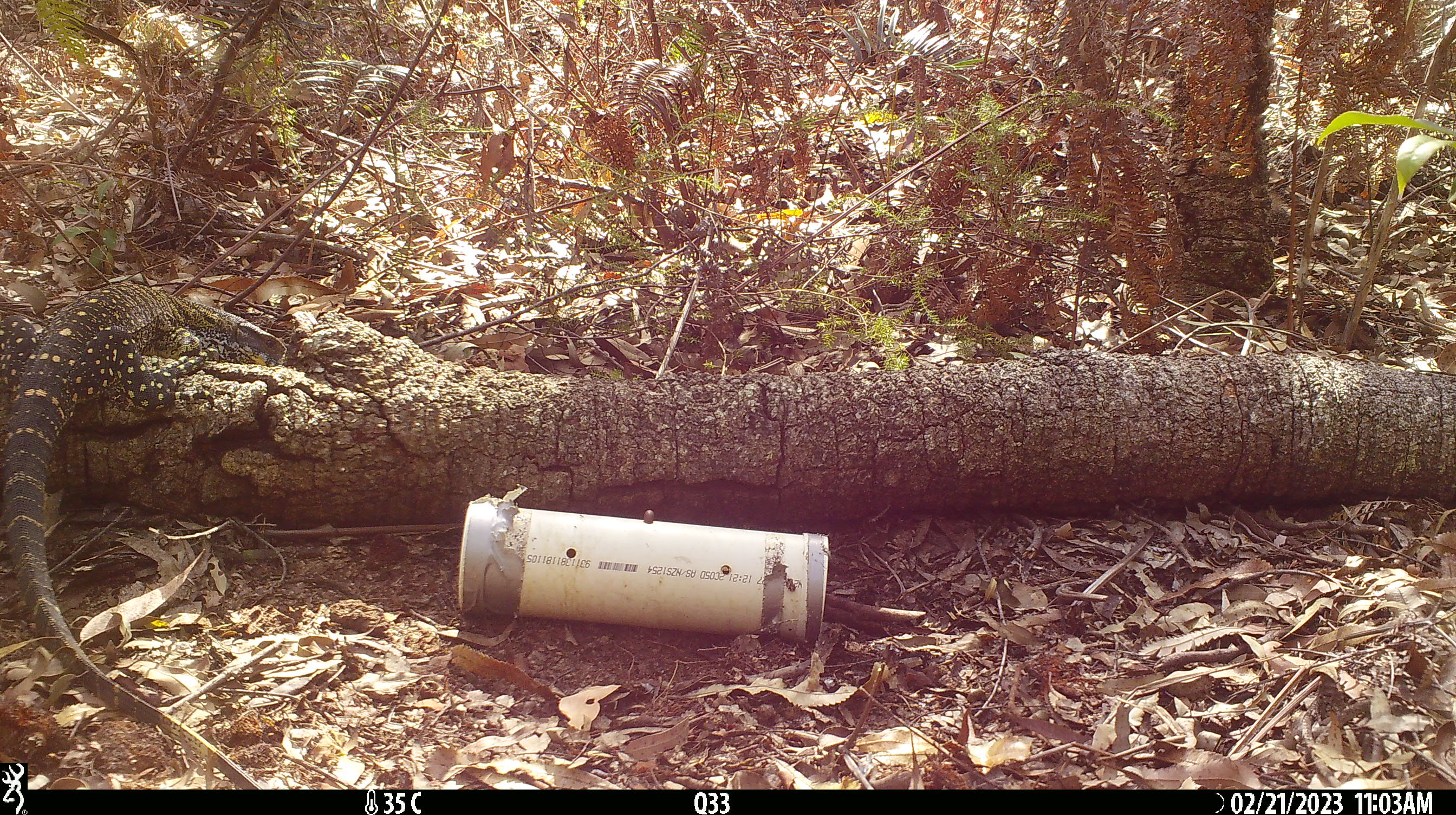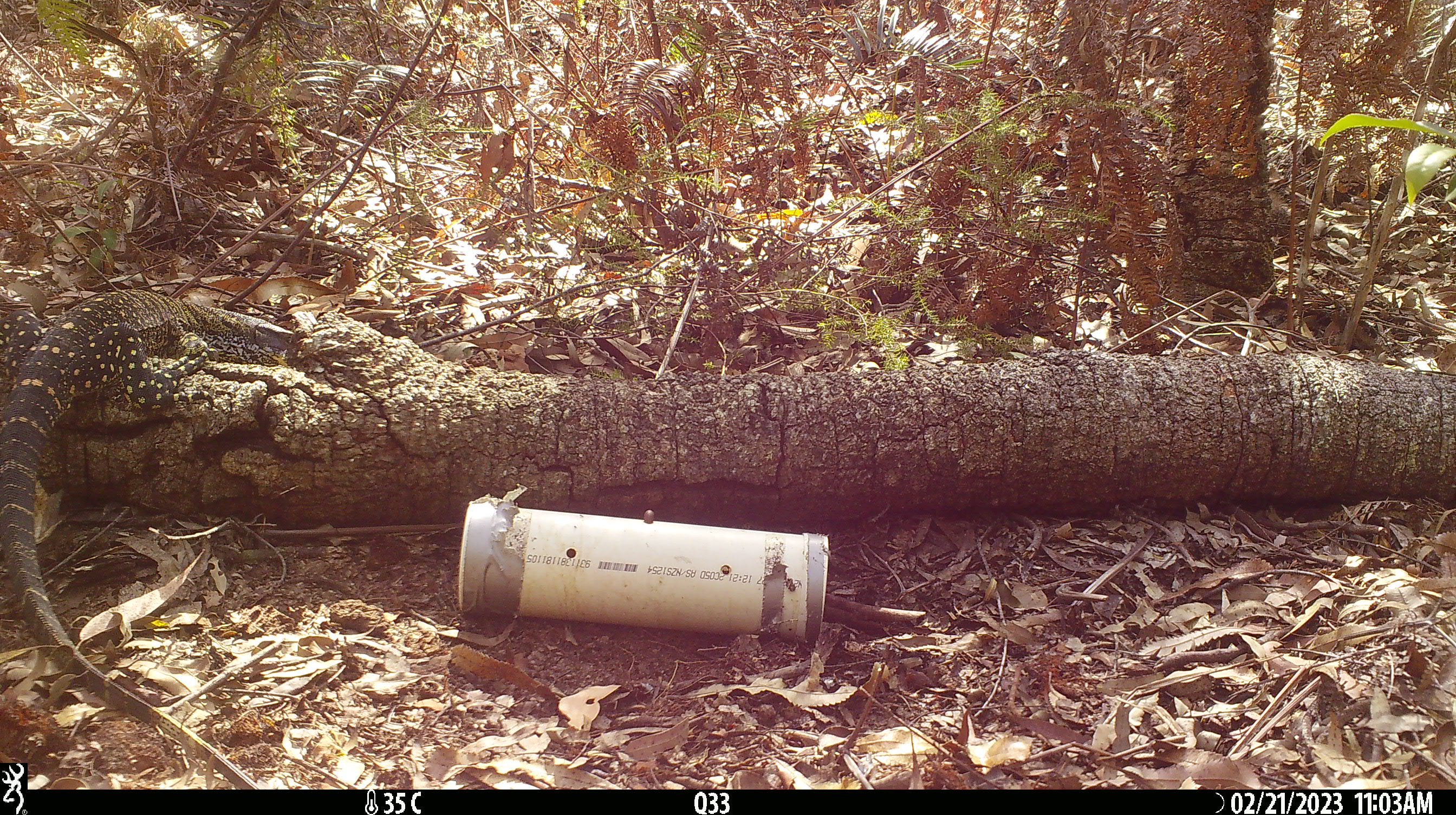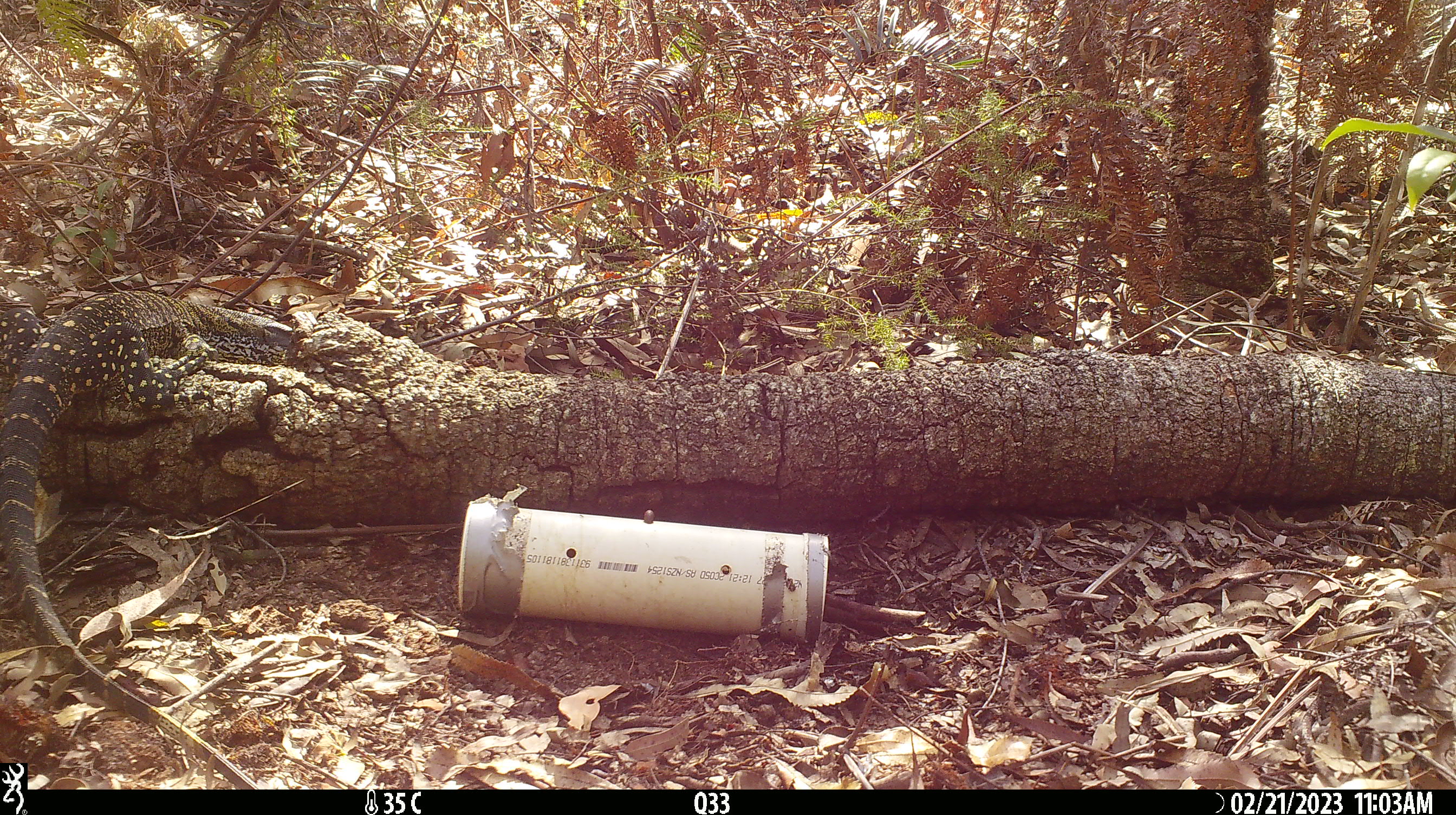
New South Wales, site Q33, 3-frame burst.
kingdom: Animalia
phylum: Chordata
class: Reptilia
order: Squamata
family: Varanidae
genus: Varanus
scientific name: Varanus varius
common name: lace monitor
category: goanna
Goanna (lace monitor) (Varanus varius).